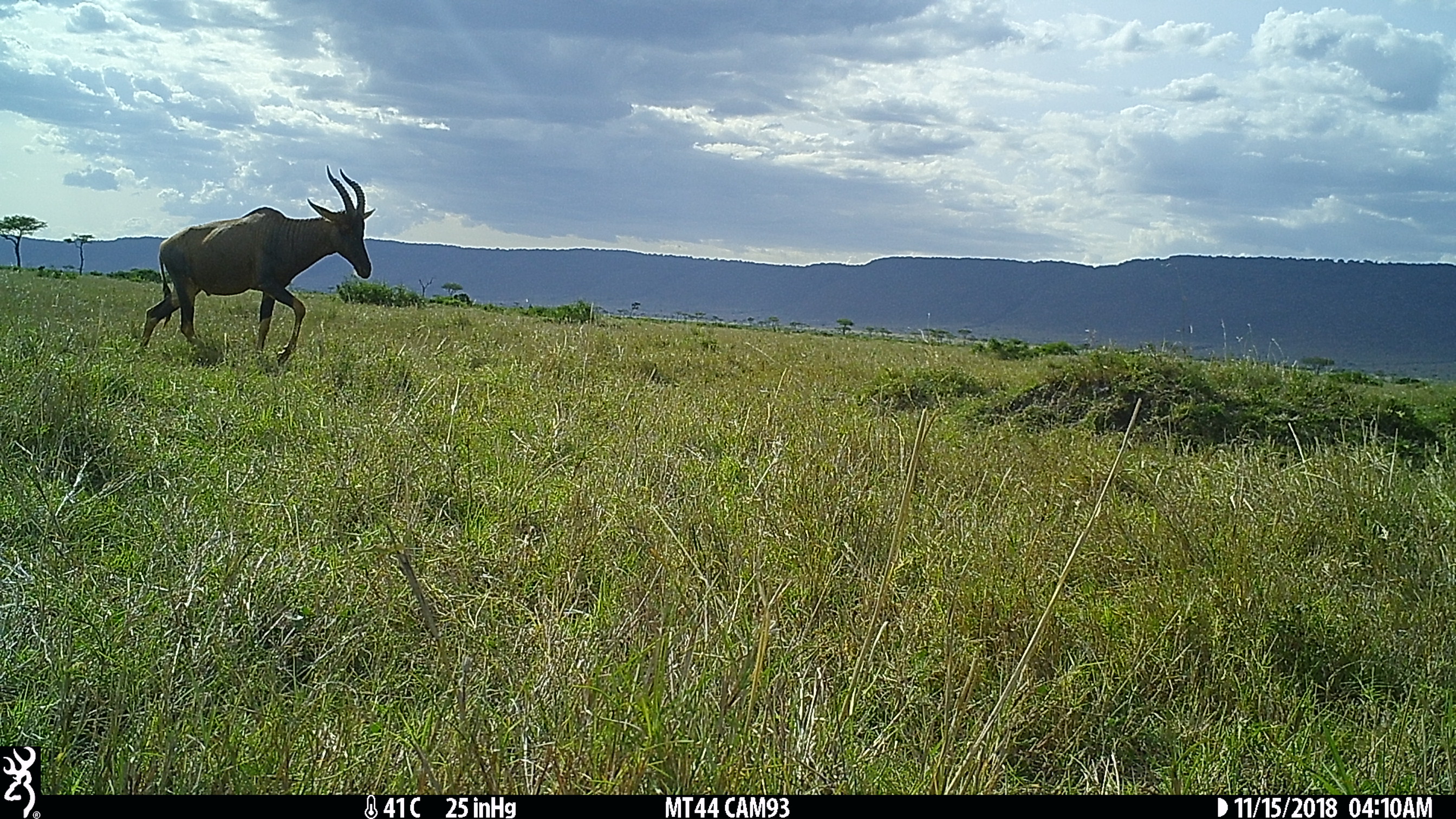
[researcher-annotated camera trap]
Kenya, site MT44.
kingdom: Animalia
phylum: Chordata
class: Mammalia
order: Artiodactyla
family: Bovidae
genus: Damaliscus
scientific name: Damaliscus lunatus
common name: topi